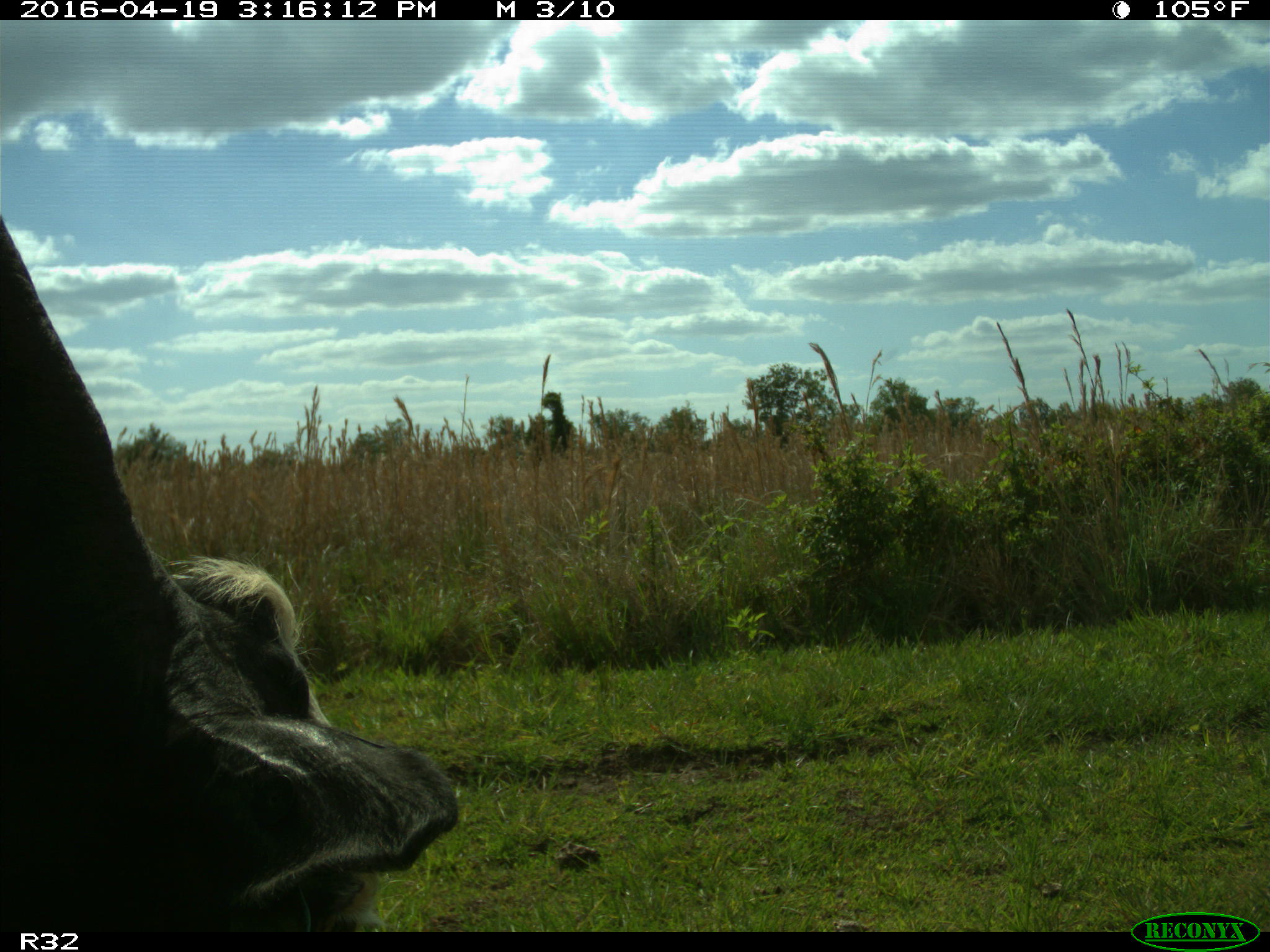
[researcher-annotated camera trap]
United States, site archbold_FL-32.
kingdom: Animalia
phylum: Chordata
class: Mammalia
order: Artiodactyla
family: Bovidae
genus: Bos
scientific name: Bos taurus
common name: domestic cow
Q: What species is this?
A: Bos taurus (domestic cow).